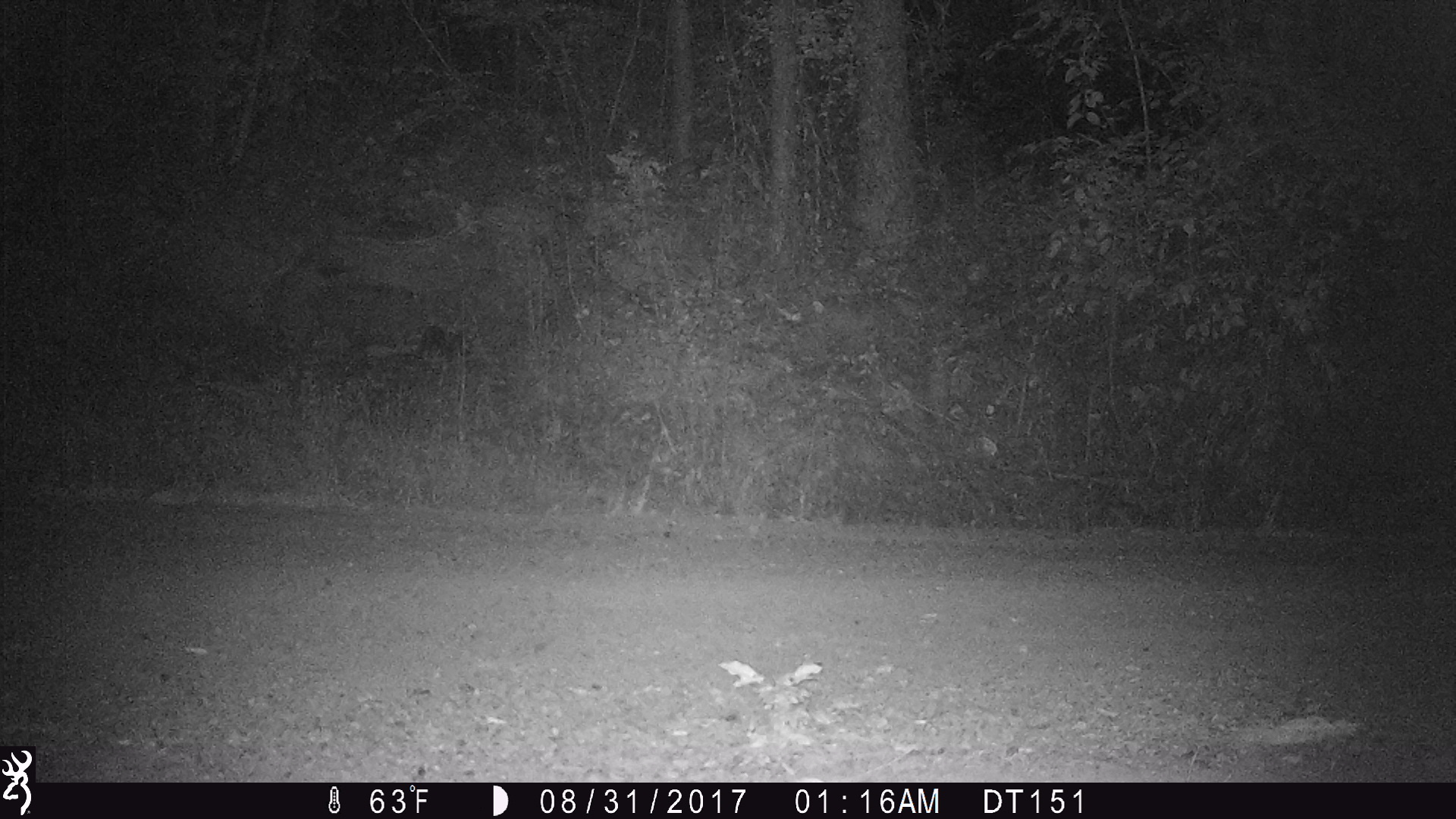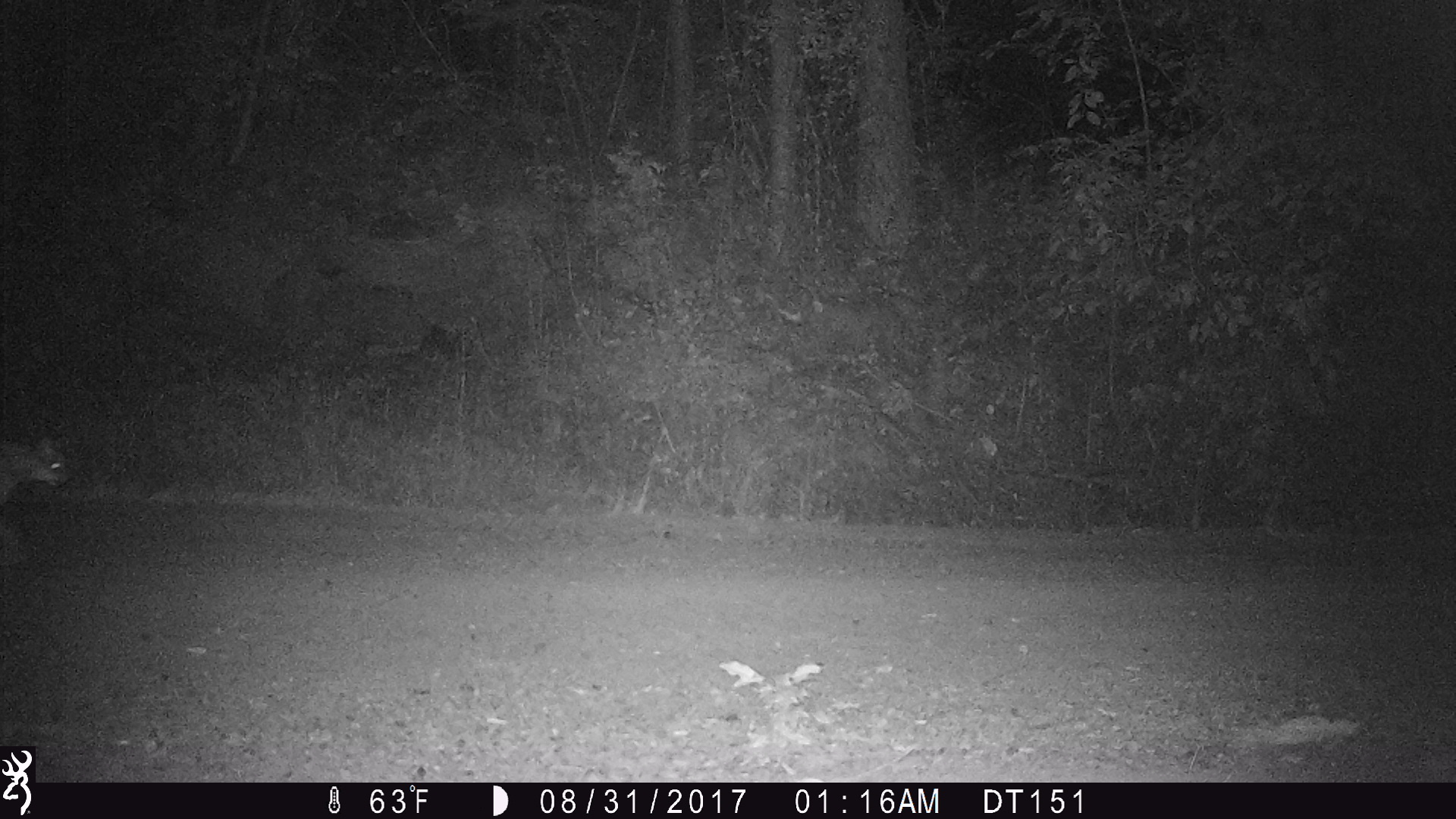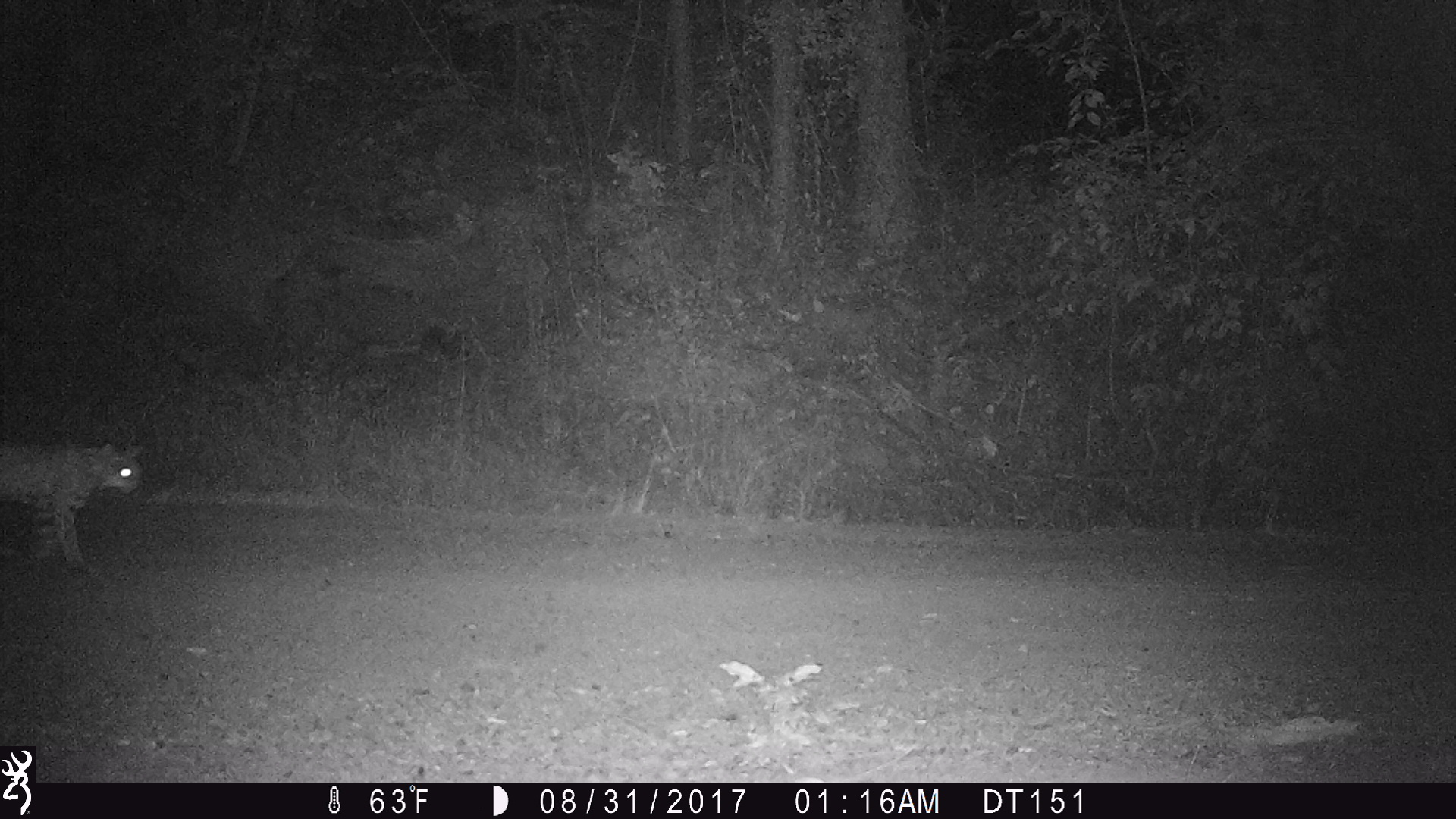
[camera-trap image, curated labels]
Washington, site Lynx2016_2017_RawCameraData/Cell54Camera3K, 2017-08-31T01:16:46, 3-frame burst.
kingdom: Animalia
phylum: Chordata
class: Mammalia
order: Carnivora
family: Felidae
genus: Lynx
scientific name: Lynx rufus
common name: bobcat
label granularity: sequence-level